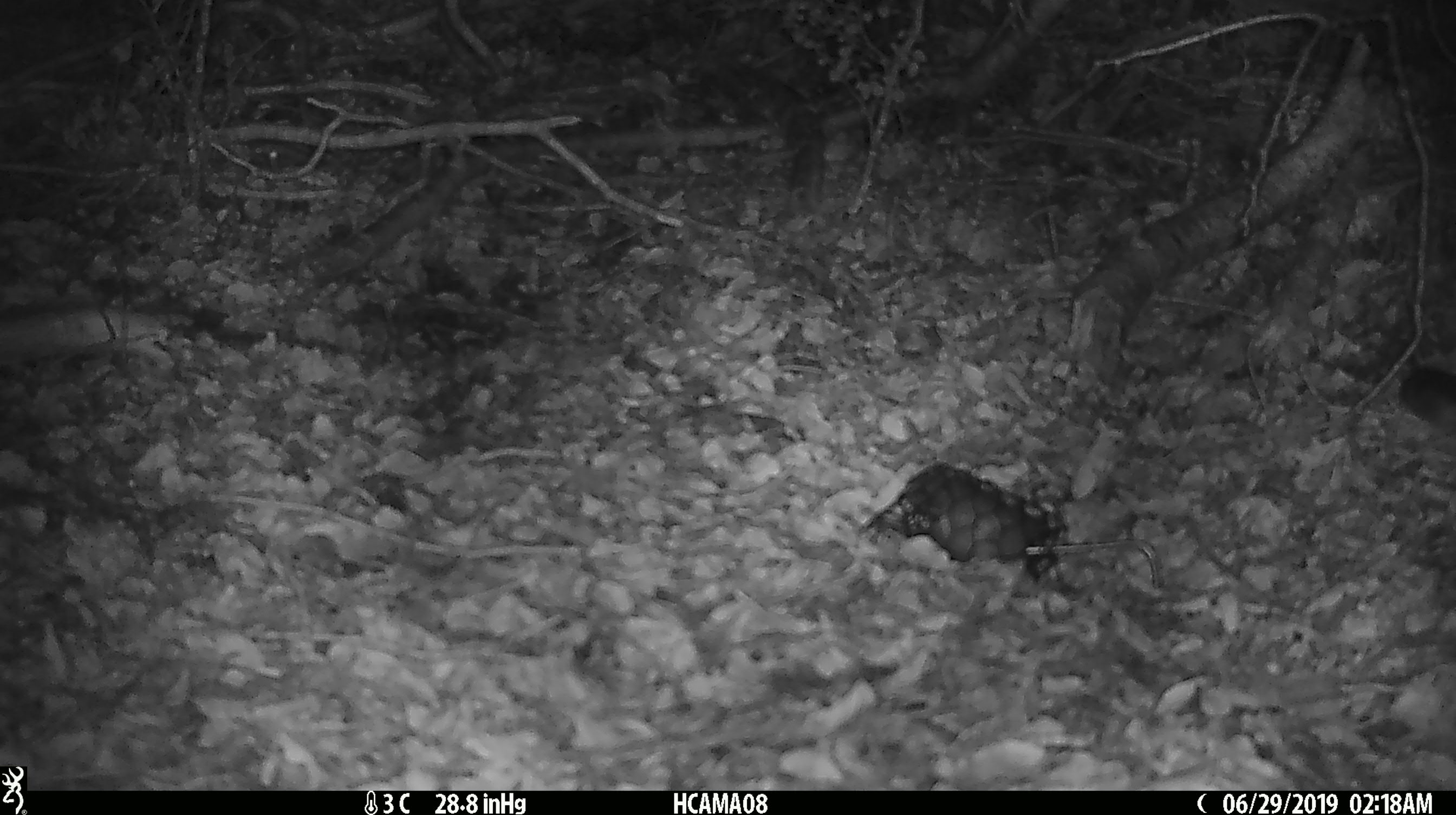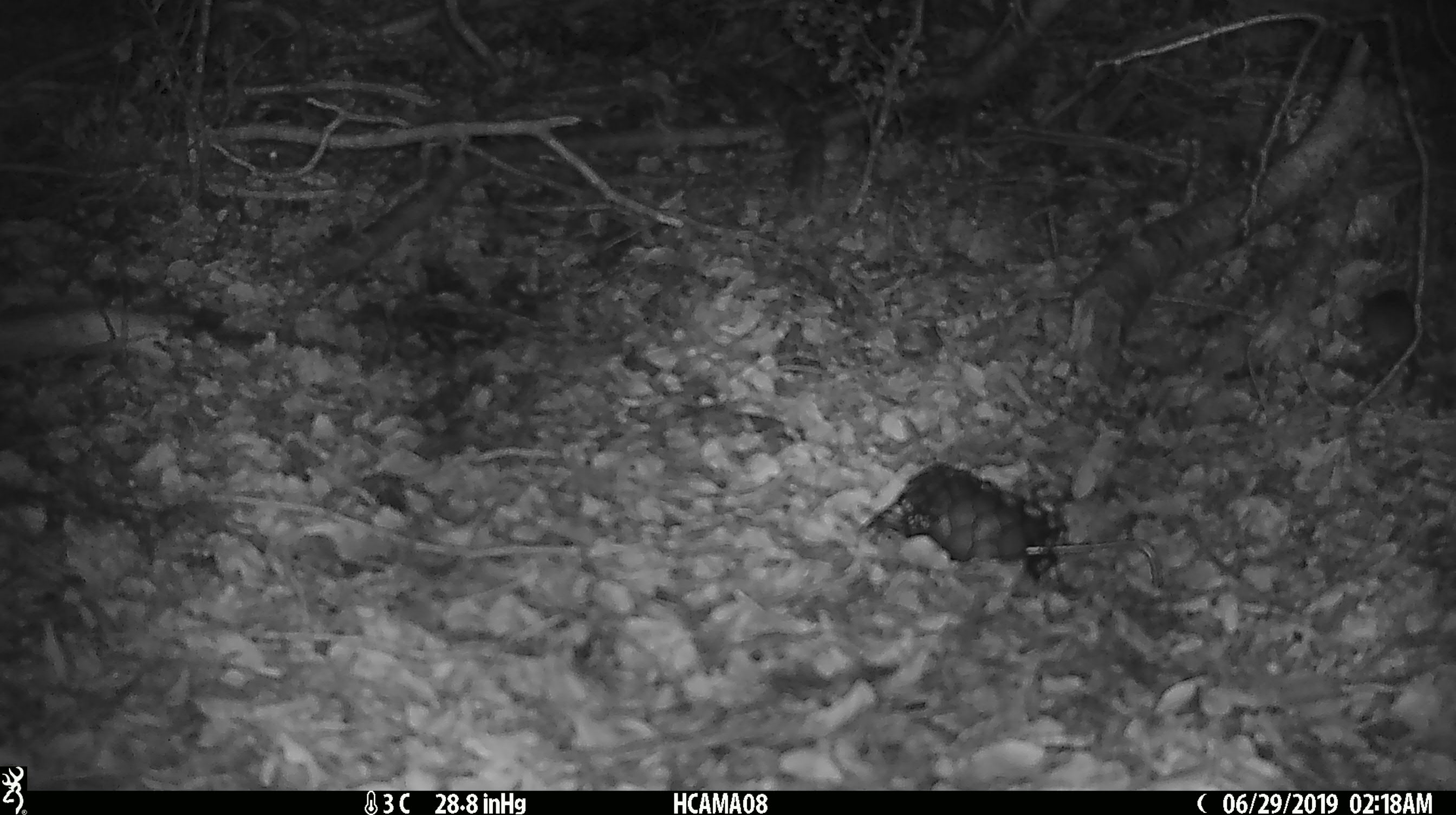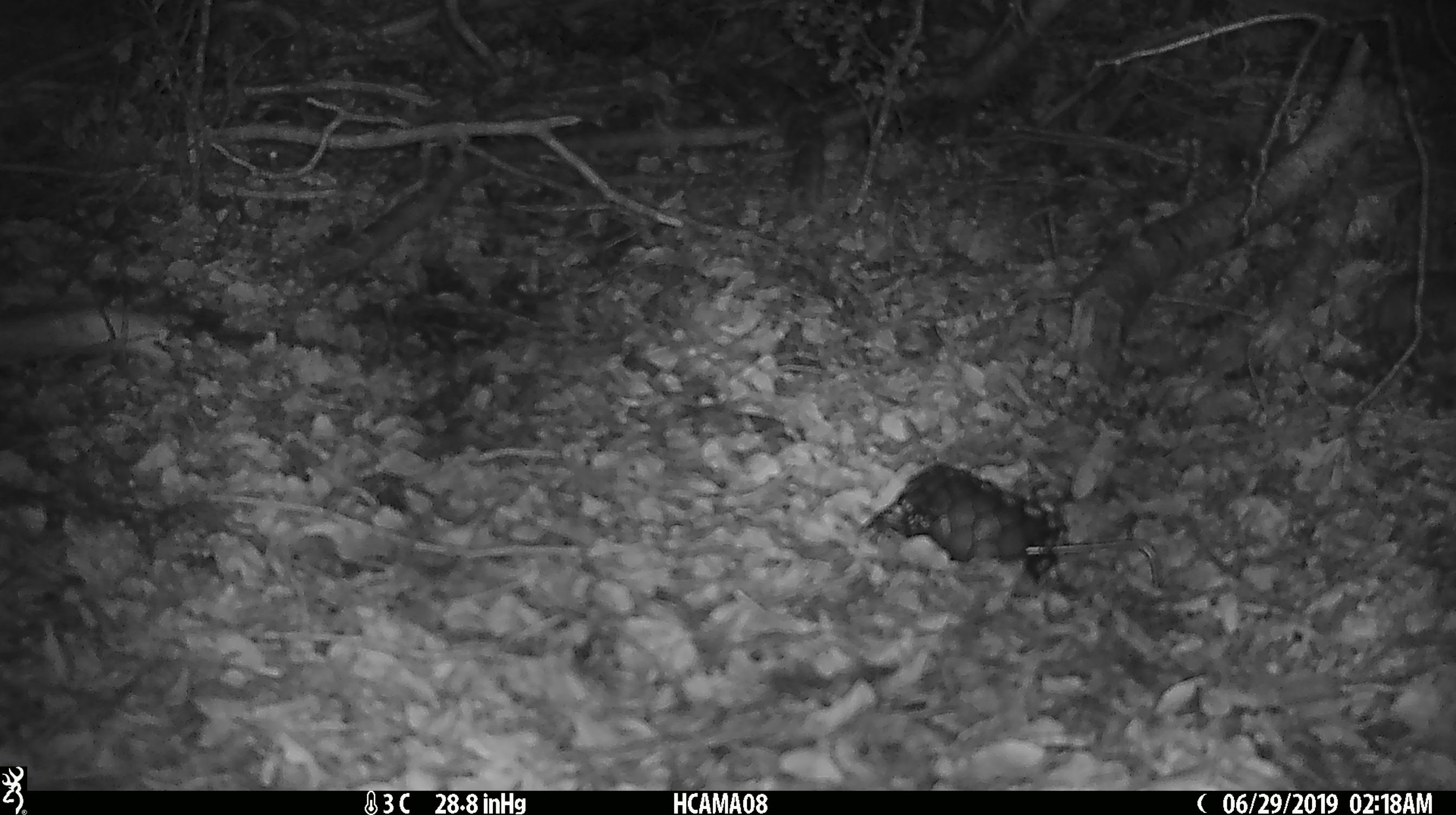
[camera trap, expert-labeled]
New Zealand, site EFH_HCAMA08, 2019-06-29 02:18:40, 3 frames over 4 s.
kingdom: Animalia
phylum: Chordata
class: Mammalia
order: Rodentia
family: Muridae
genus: Mus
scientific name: Mus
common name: mouse